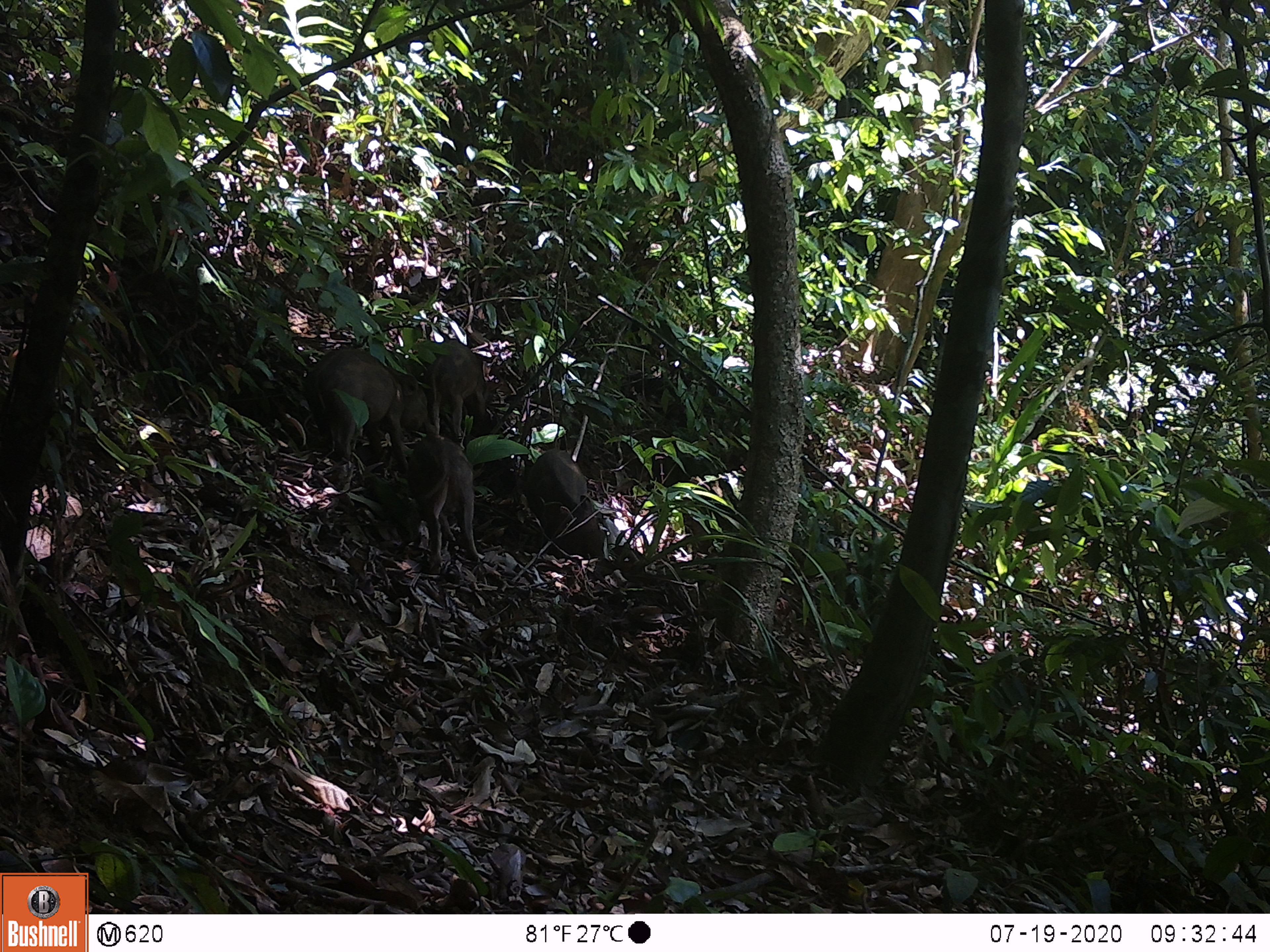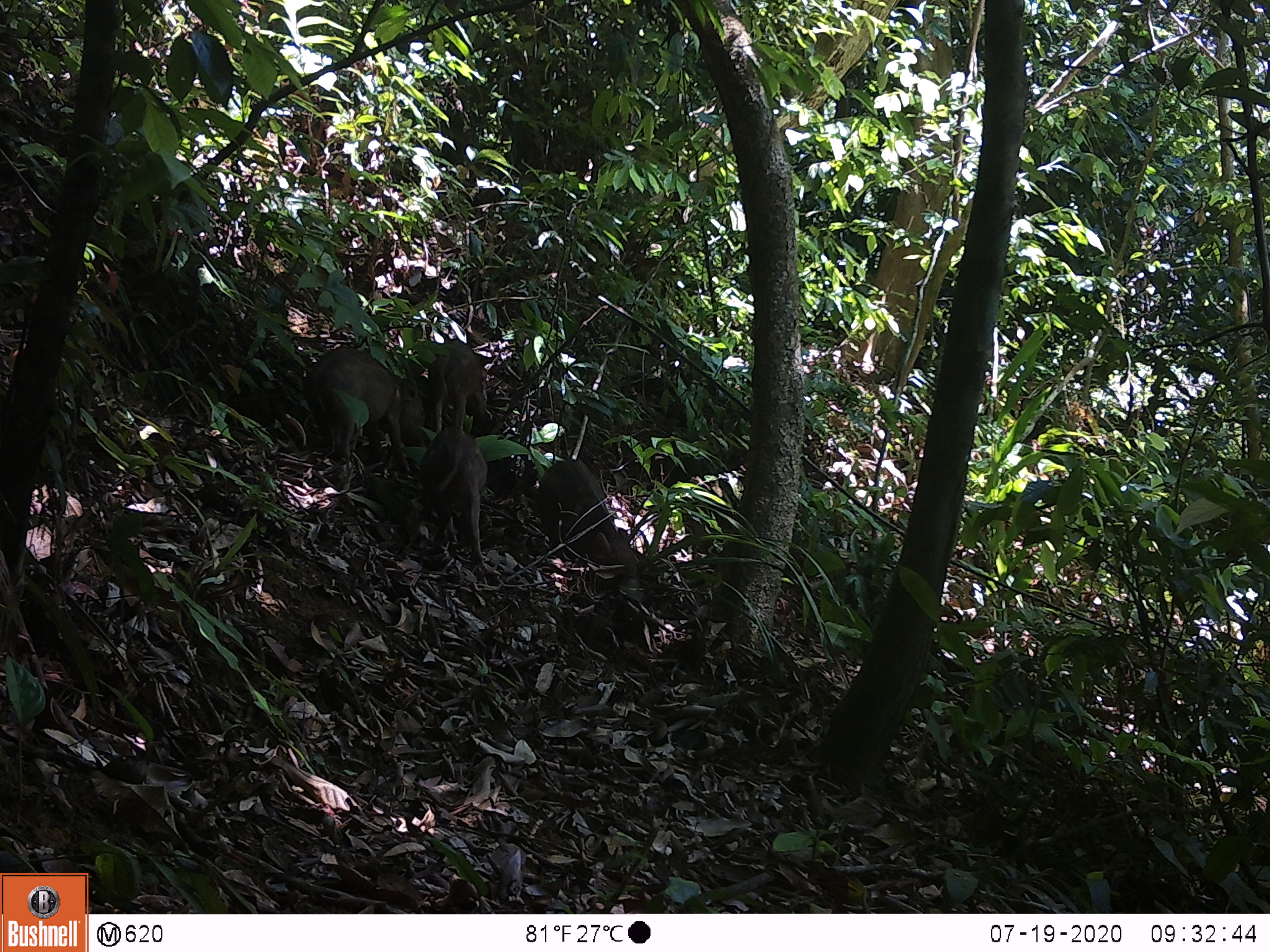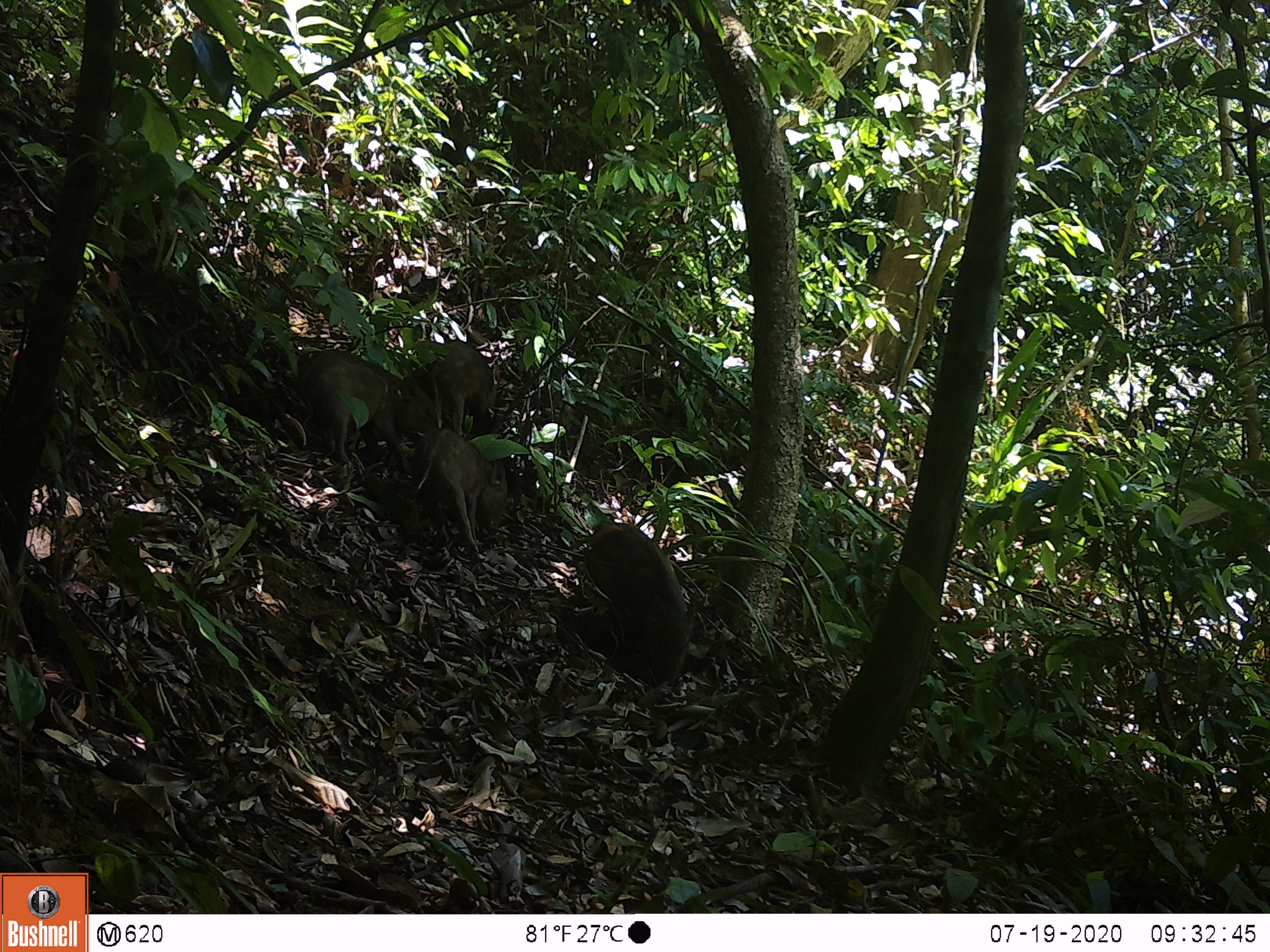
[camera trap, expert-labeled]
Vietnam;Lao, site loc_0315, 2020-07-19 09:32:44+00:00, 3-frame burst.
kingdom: Animalia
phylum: Chordata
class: Mammalia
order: Artiodactyla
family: Suidae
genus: Sus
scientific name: Sus scrofa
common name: eurasian wild pig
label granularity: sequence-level